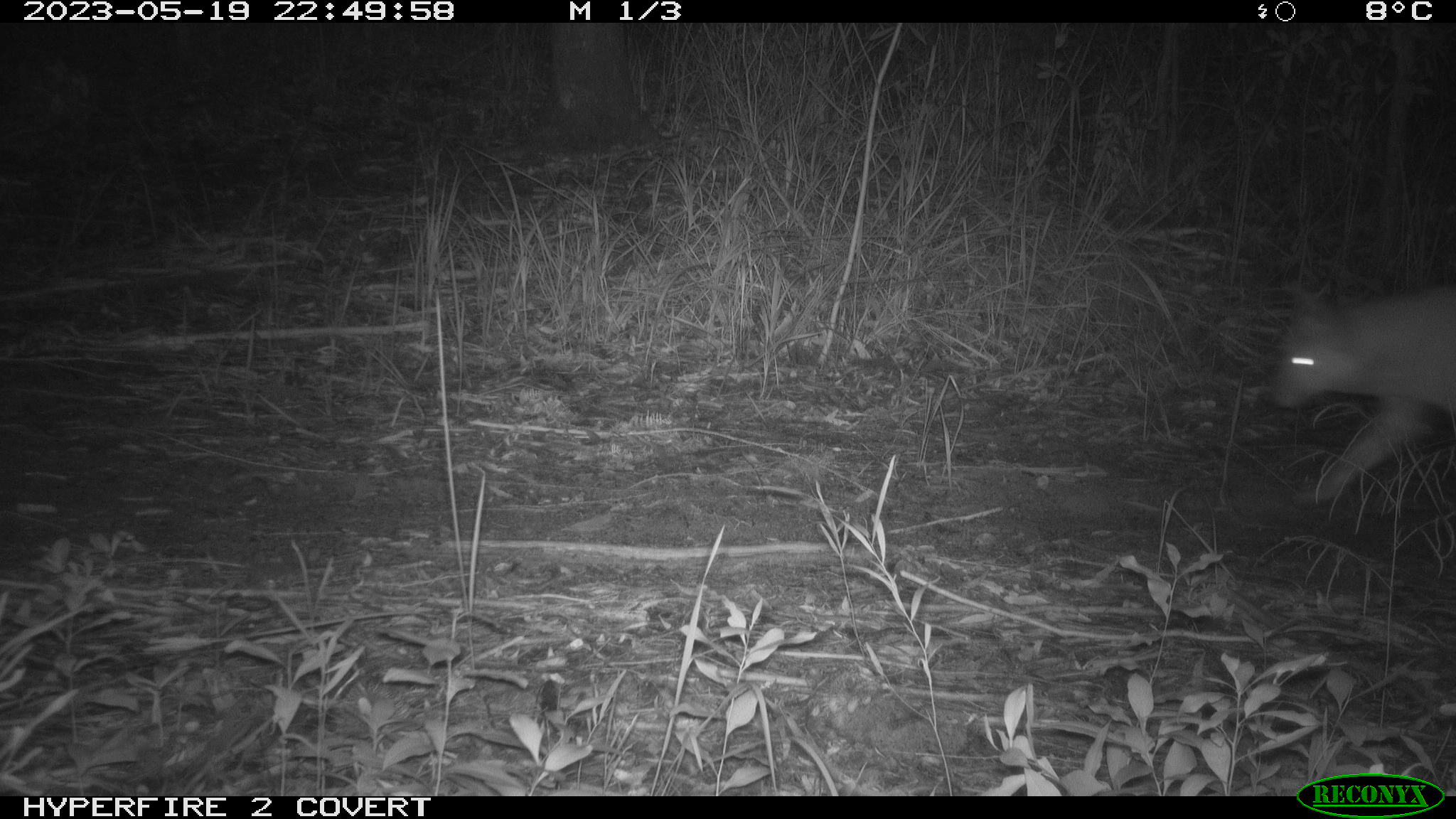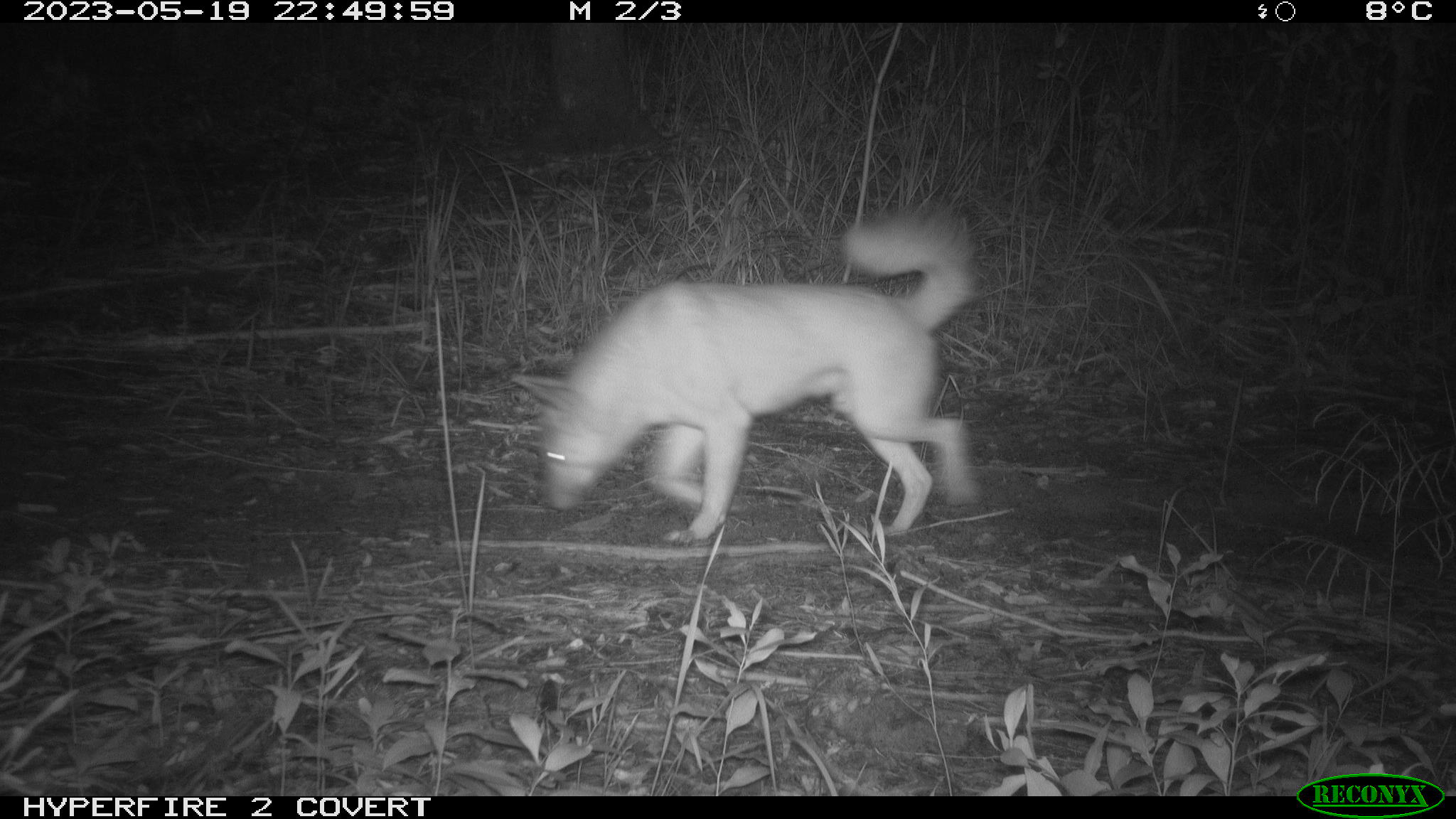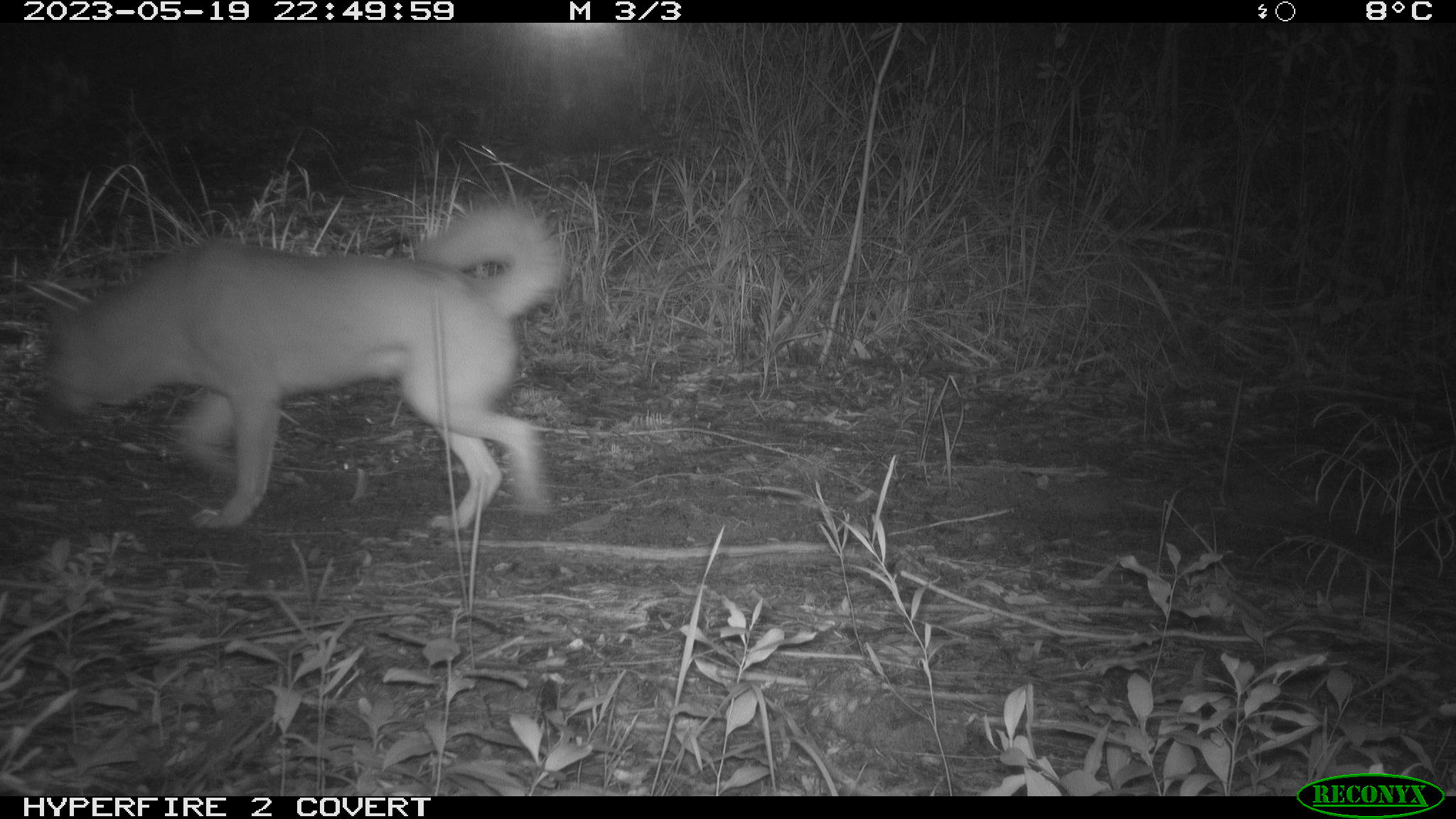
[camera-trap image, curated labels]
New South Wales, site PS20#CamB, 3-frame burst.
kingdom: Animalia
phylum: Chordata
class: Mammalia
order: Carnivora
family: Canidae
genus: Canis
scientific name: Canis familiaris dingo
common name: dingo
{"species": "dingo (Canis familiaris dingo)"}